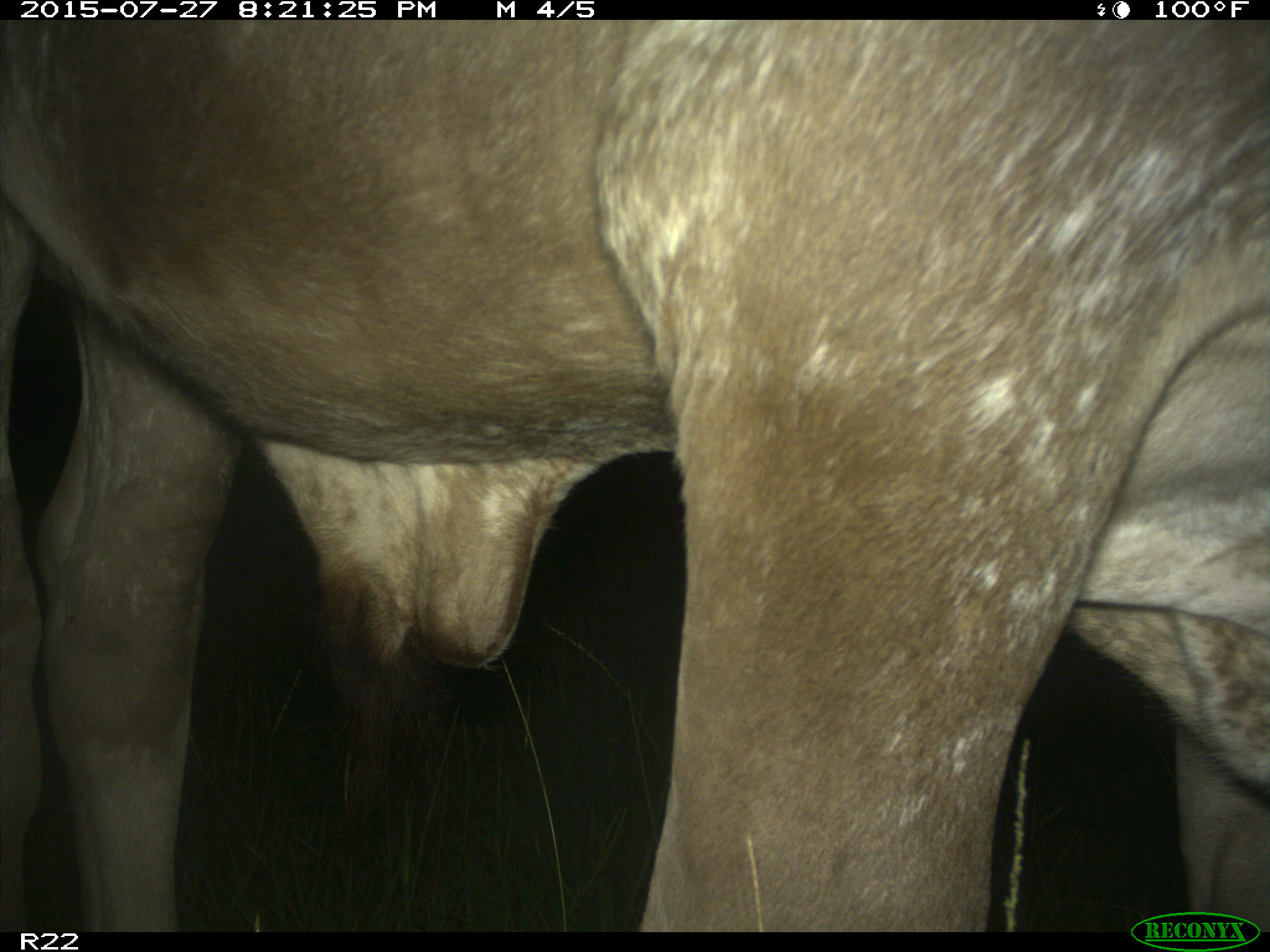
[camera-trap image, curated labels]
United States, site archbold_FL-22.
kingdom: Animalia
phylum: Chordata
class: Mammalia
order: Artiodactyla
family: Bovidae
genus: Bos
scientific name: Bos taurus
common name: domestic cow